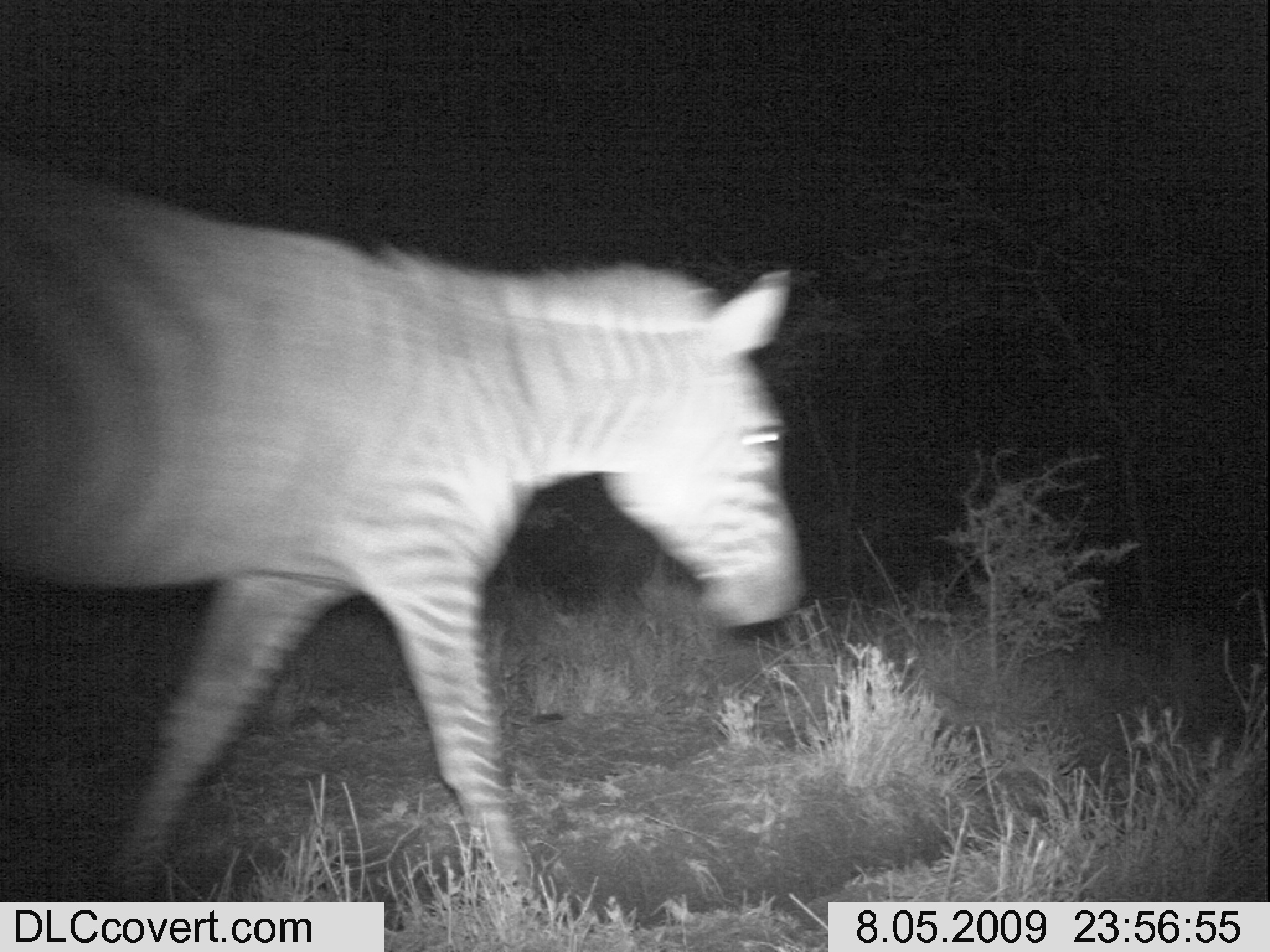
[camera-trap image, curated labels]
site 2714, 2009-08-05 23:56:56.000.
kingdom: Animalia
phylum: Chordata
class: Mammalia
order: Perissodactyla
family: Equidae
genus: Equus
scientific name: Equus quagga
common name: plains zebra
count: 1